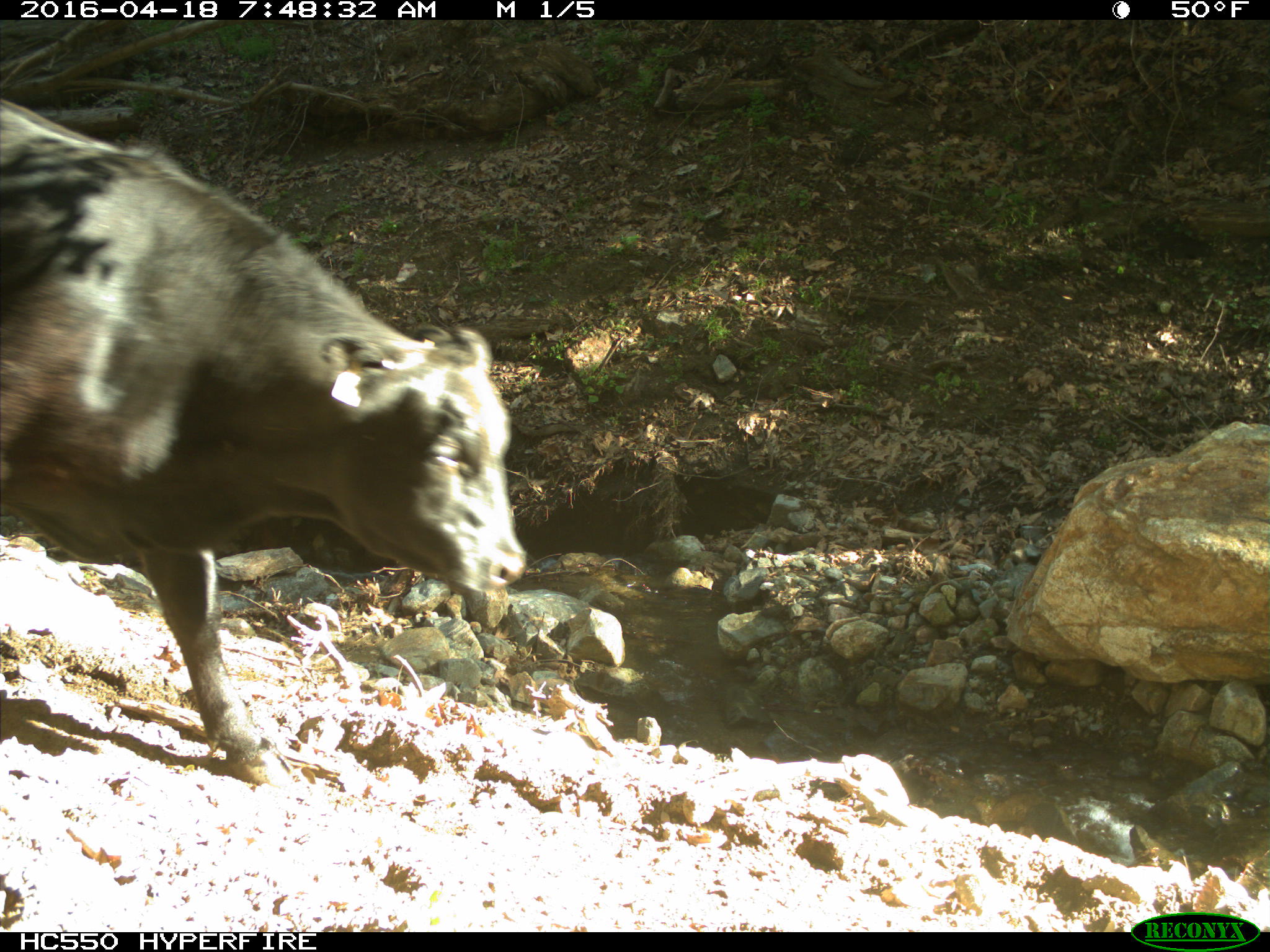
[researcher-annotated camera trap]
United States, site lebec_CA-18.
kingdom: Animalia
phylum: Chordata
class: Mammalia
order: Artiodactyla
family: Bovidae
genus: Bos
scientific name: Bos taurus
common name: domestic cow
Bos taurus (domestic cow).